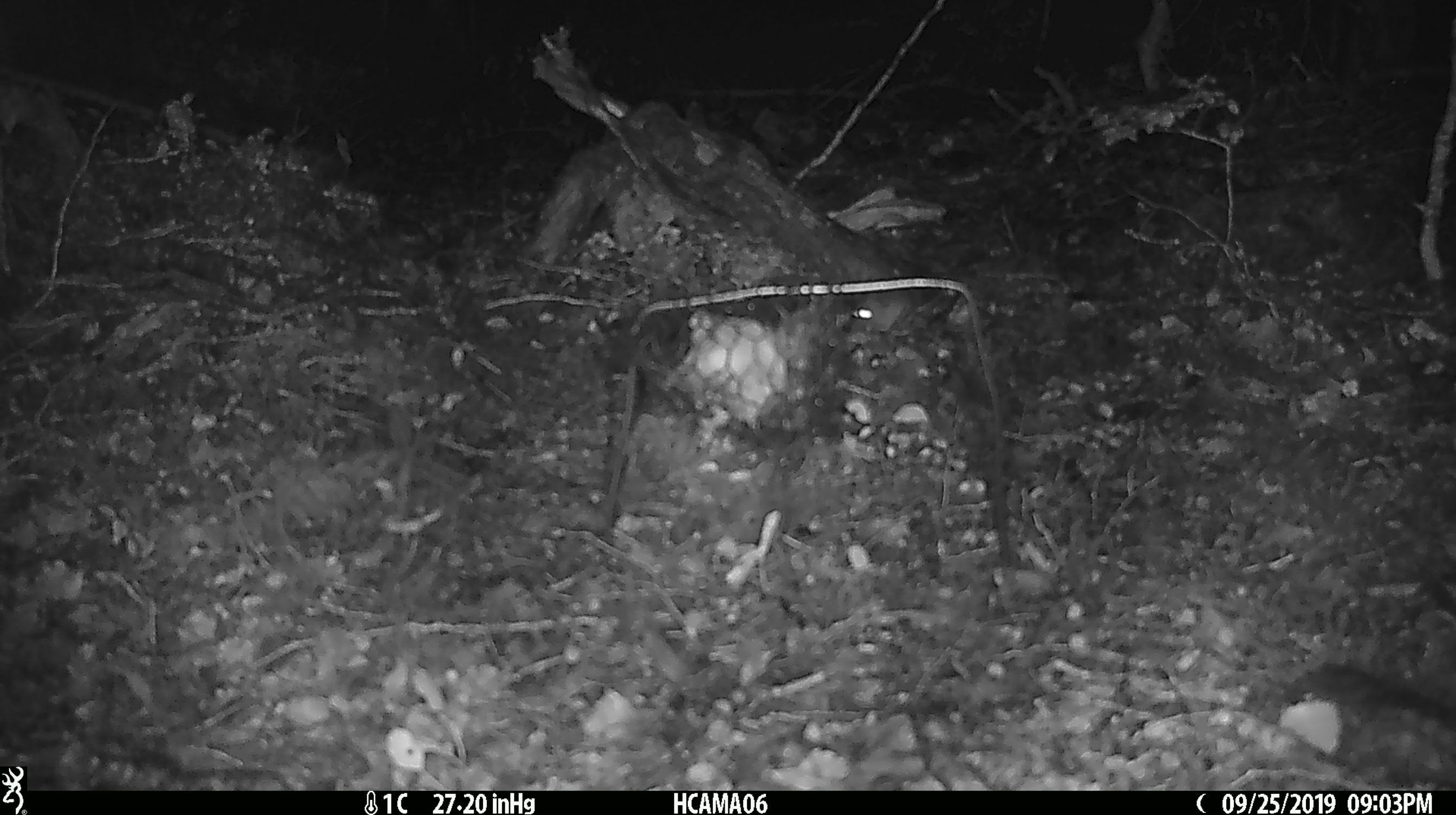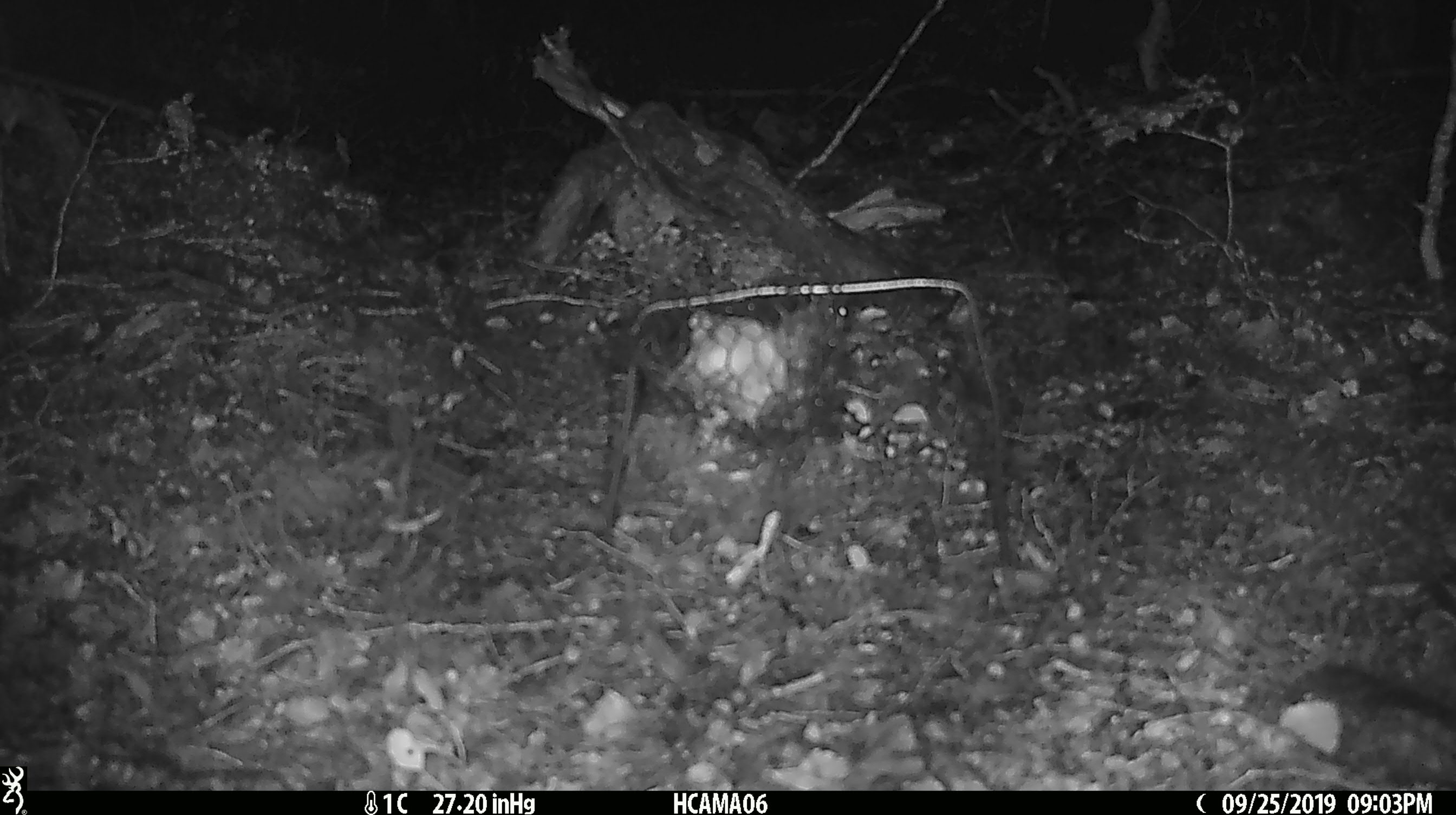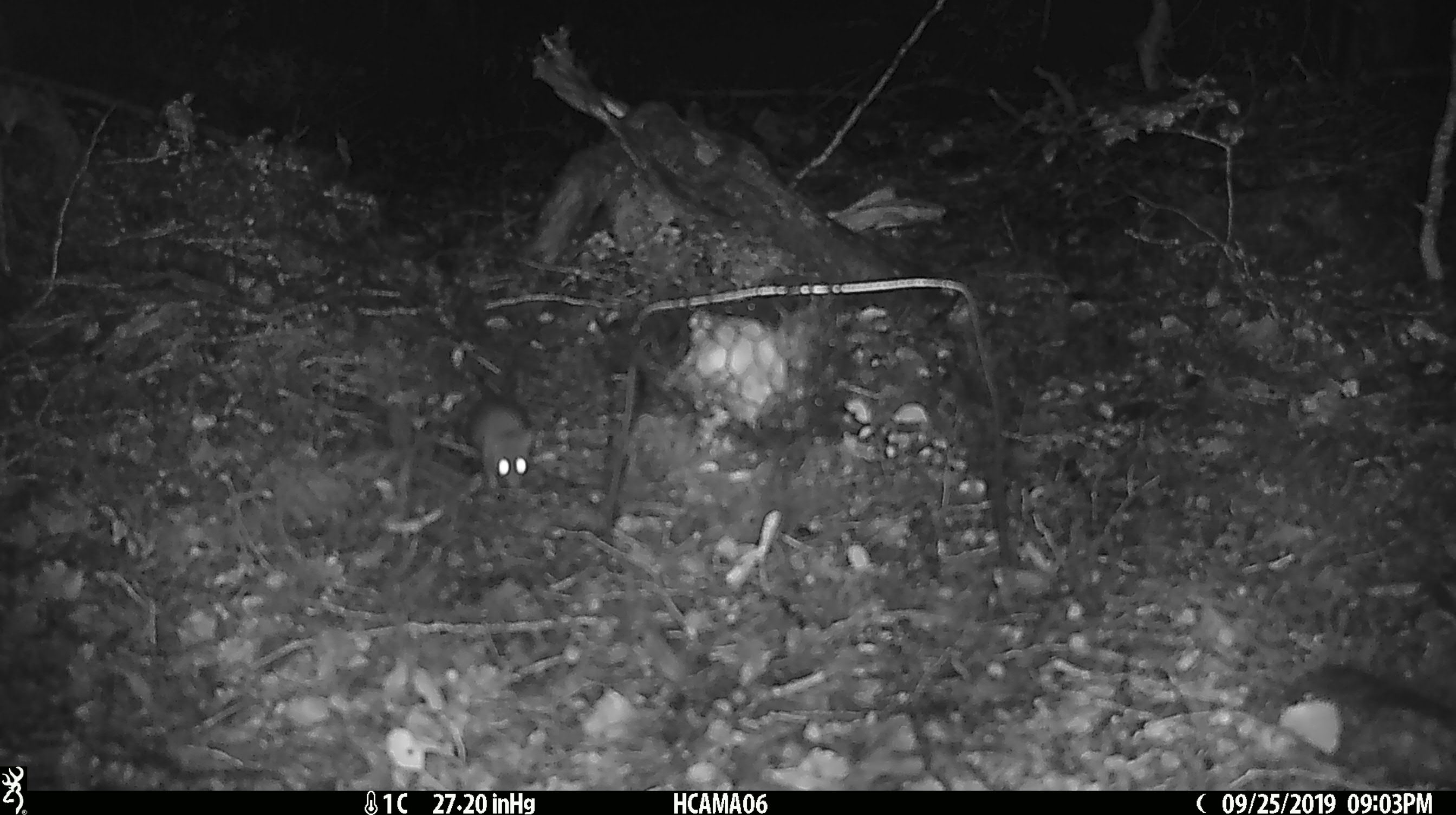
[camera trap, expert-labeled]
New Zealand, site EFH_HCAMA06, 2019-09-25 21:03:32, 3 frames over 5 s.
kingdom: Animalia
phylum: Chordata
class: Mammalia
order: Rodentia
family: Muridae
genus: Mus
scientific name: Mus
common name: mouse